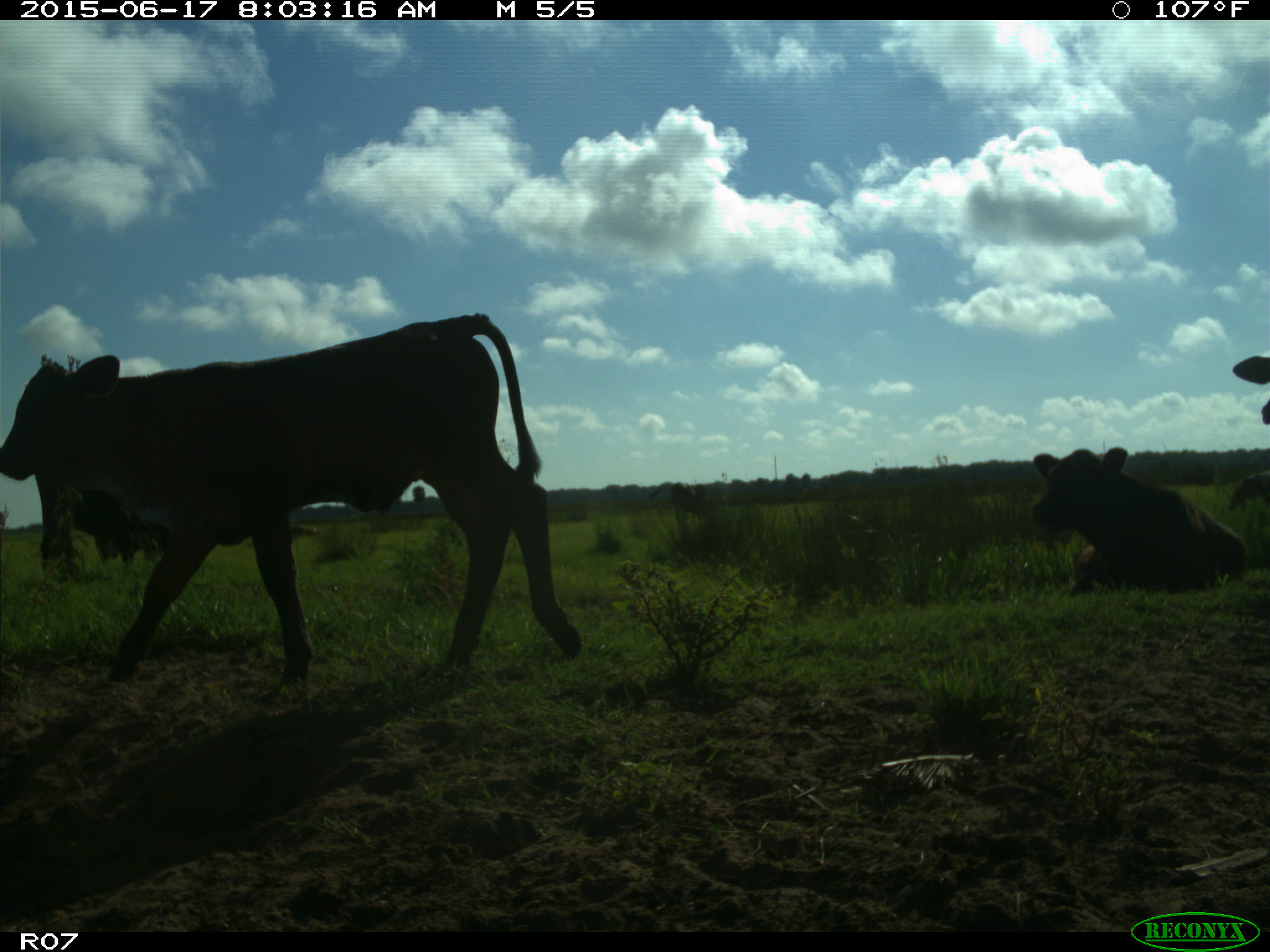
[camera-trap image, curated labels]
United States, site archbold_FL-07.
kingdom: Animalia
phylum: Chordata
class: Mammalia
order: Artiodactyla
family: Bovidae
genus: Bos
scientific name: Bos taurus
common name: domestic cow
Bos taurus (domestic cow).